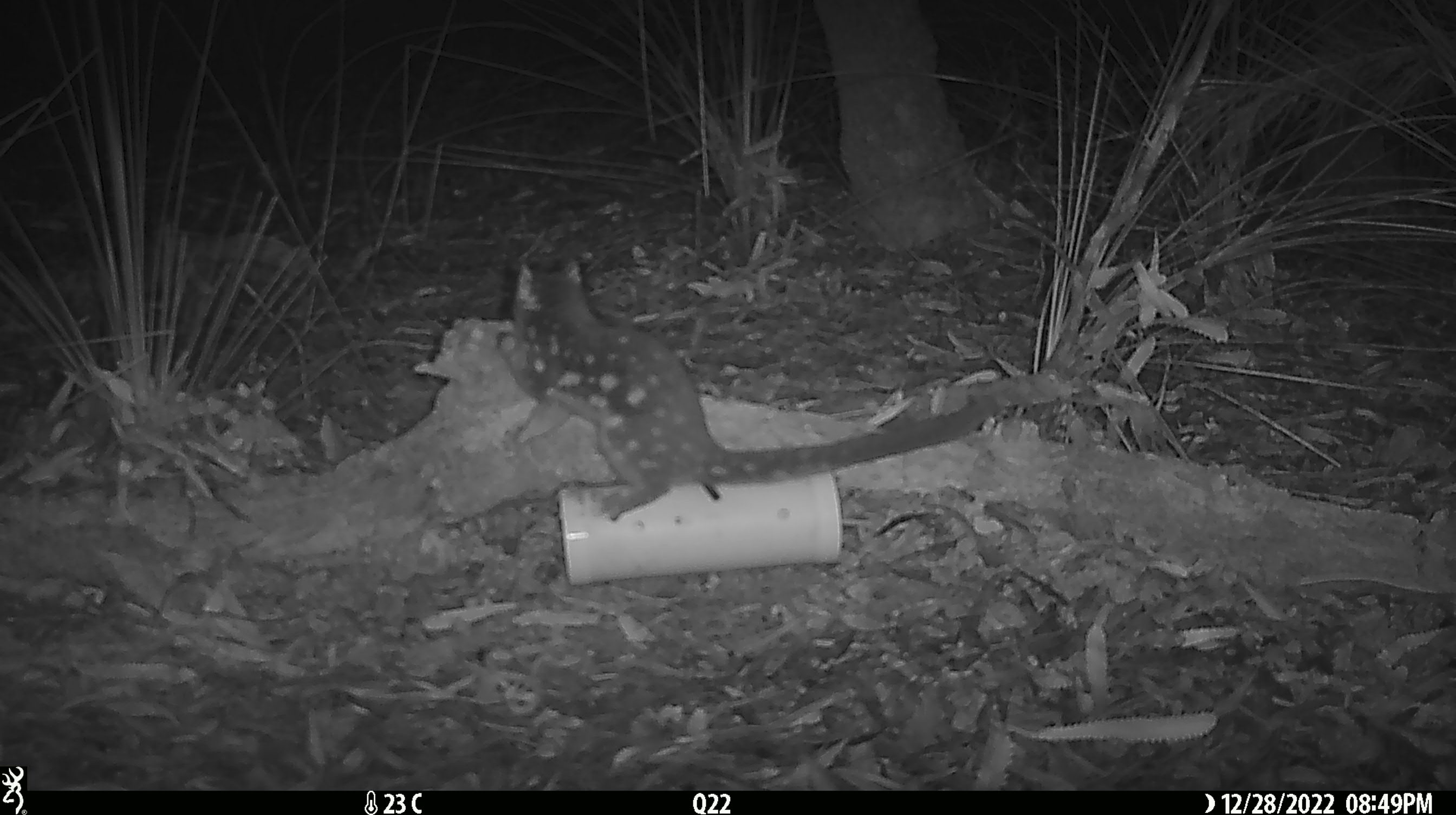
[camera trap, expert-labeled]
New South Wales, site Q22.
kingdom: Animalia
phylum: Chordata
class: Mammalia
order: Dasyuromorphia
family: Dasyuridae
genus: Dasyurus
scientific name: Dasyurus maculatus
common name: spotted-tailed quoll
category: quoll